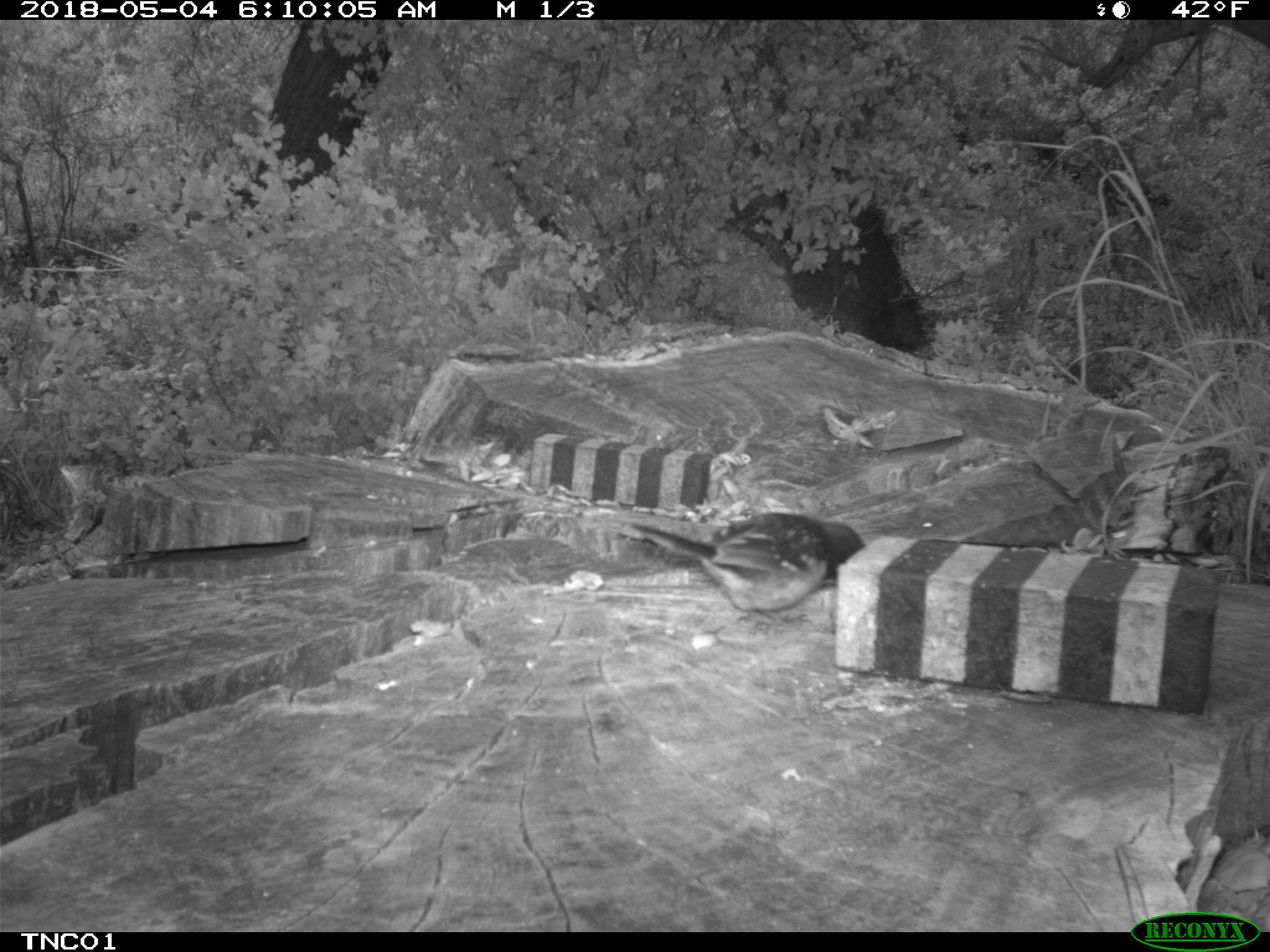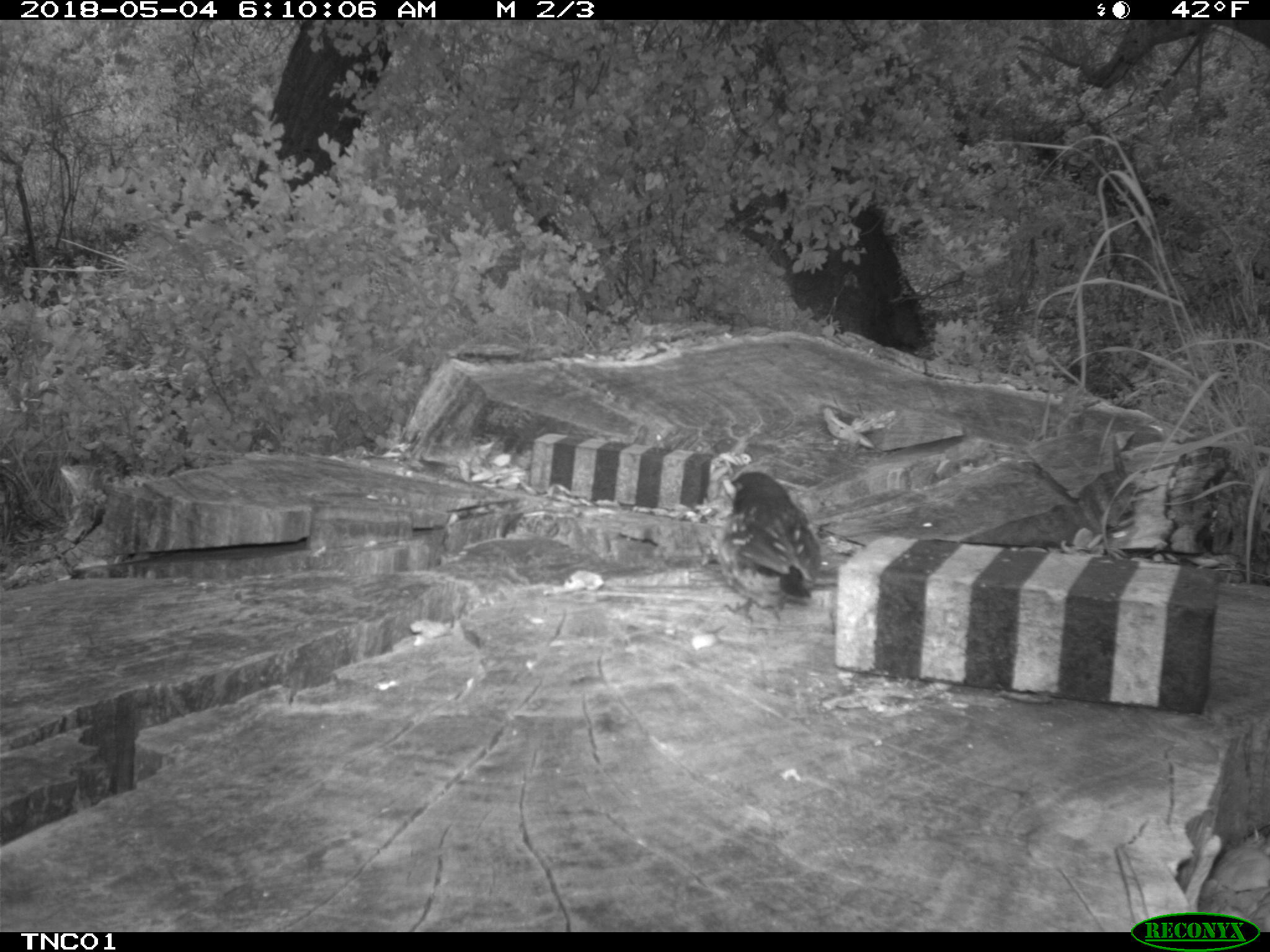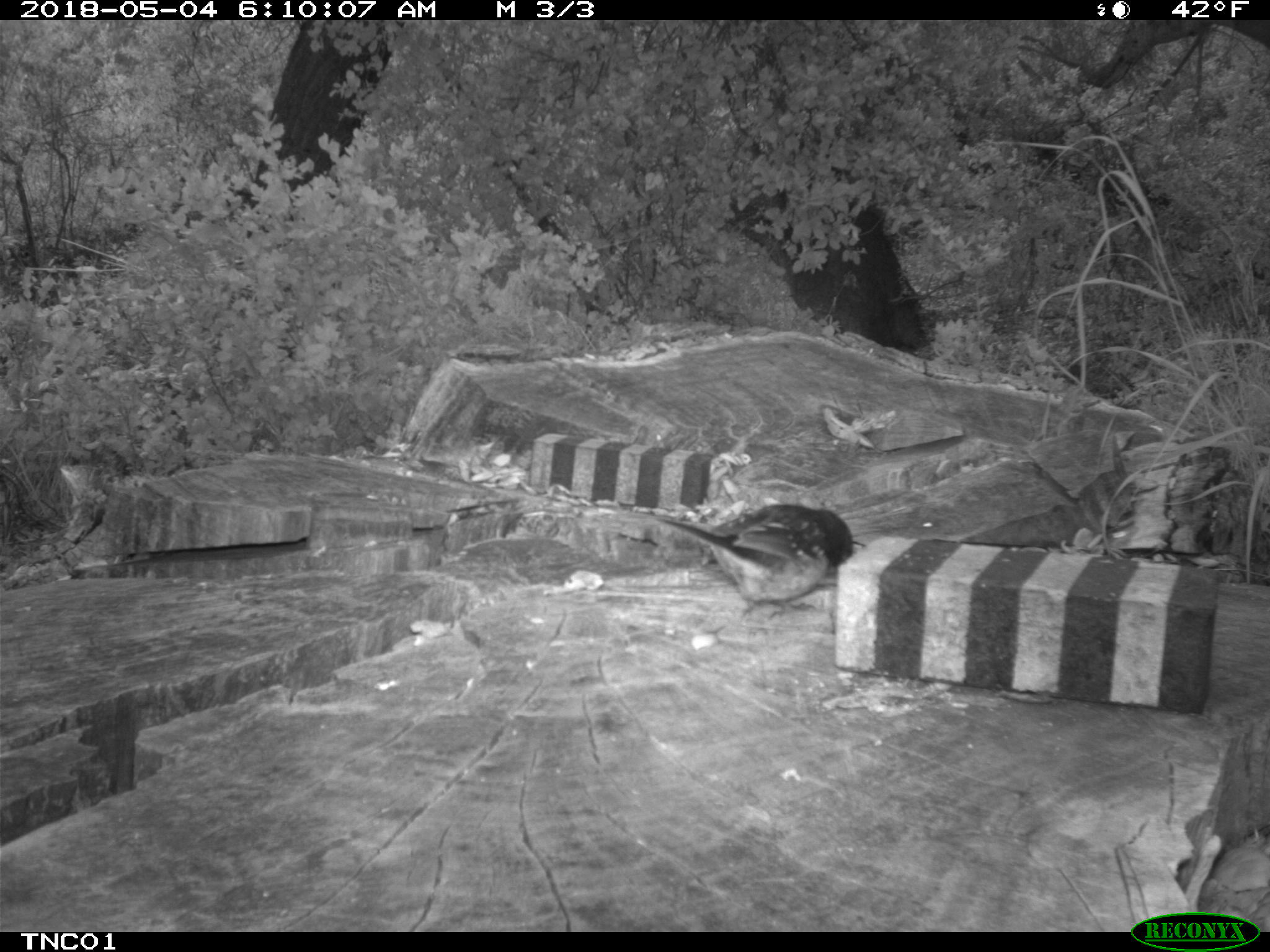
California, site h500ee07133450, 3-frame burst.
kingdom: Animalia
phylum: Chordata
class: Aves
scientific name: Aves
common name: bird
Bird (Aves).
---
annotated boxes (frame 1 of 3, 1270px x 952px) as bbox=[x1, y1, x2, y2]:
bird: bbox=[613, 512, 867, 632]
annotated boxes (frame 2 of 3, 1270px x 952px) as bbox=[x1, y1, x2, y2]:
bird: bbox=[718, 470, 821, 627]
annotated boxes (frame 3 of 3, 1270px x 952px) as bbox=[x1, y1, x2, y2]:
bird: bbox=[656, 504, 853, 619]